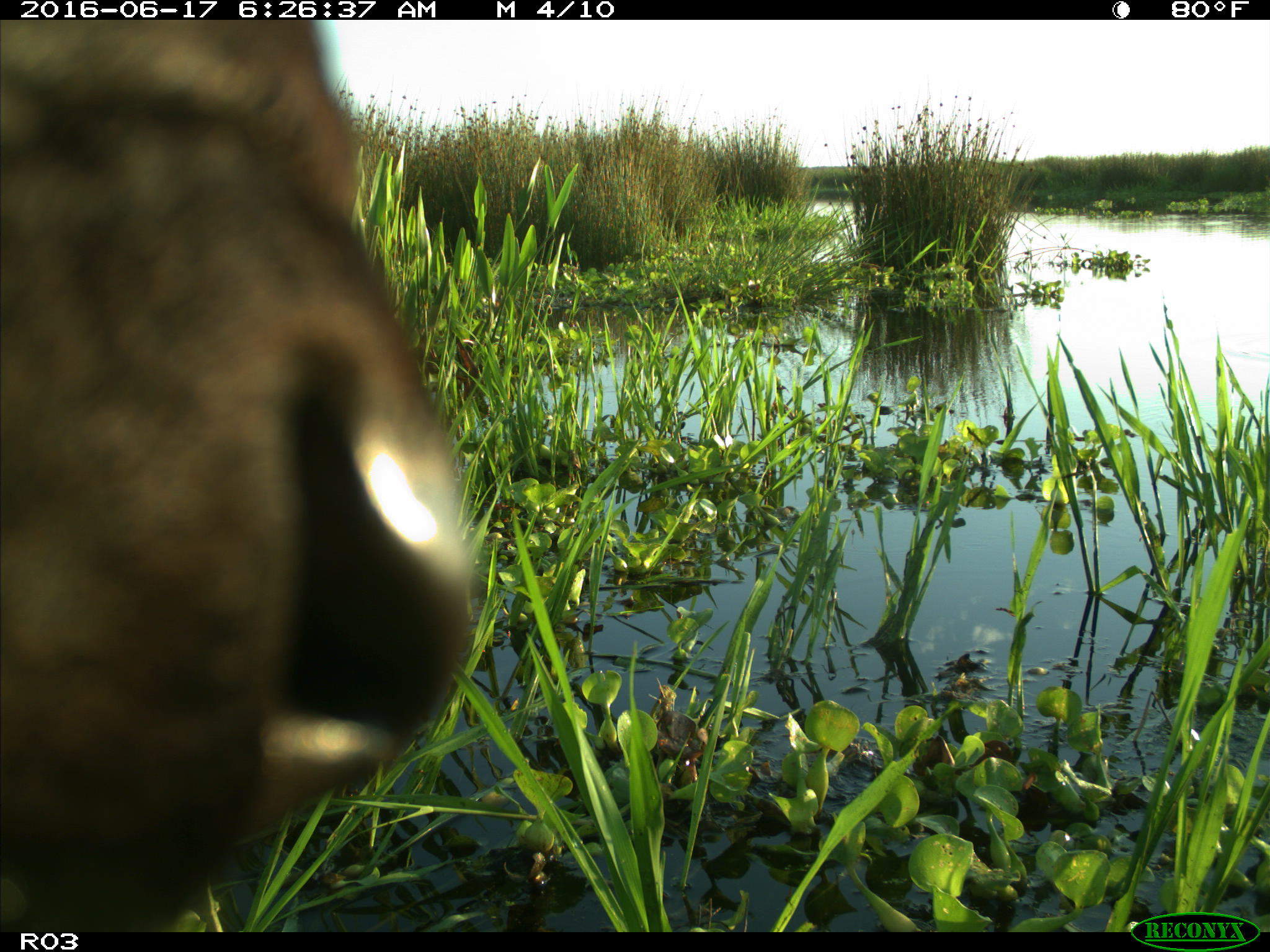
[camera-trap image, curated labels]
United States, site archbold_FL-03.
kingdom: Animalia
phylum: Chordata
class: Mammalia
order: Artiodactyla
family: Bovidae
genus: Bos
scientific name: Bos taurus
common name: domestic cow